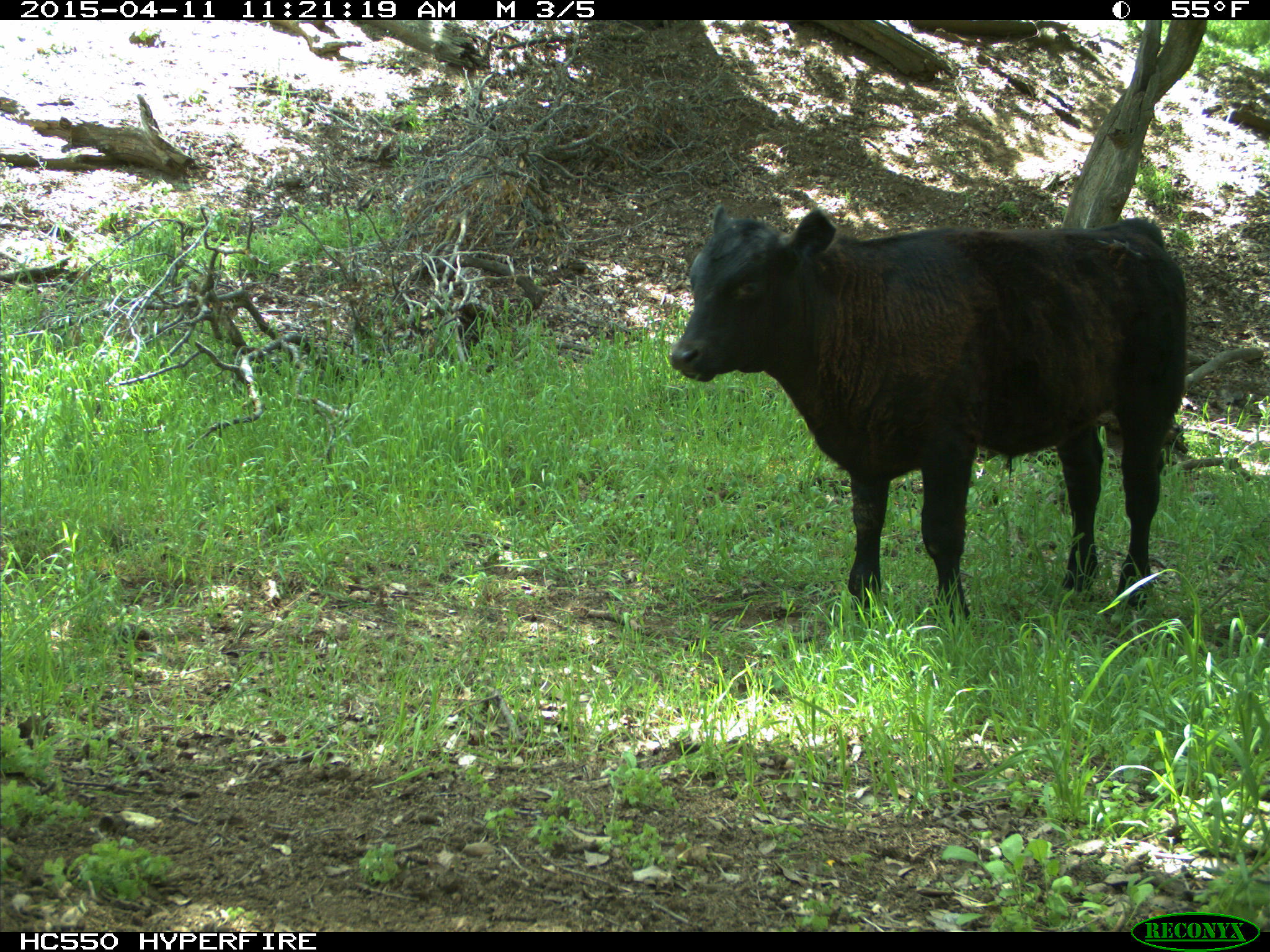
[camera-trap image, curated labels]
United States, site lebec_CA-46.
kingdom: Animalia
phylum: Chordata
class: Mammalia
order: Artiodactyla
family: Bovidae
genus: Bos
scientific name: Bos taurus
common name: domestic cow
Bos taurus (domestic cow).